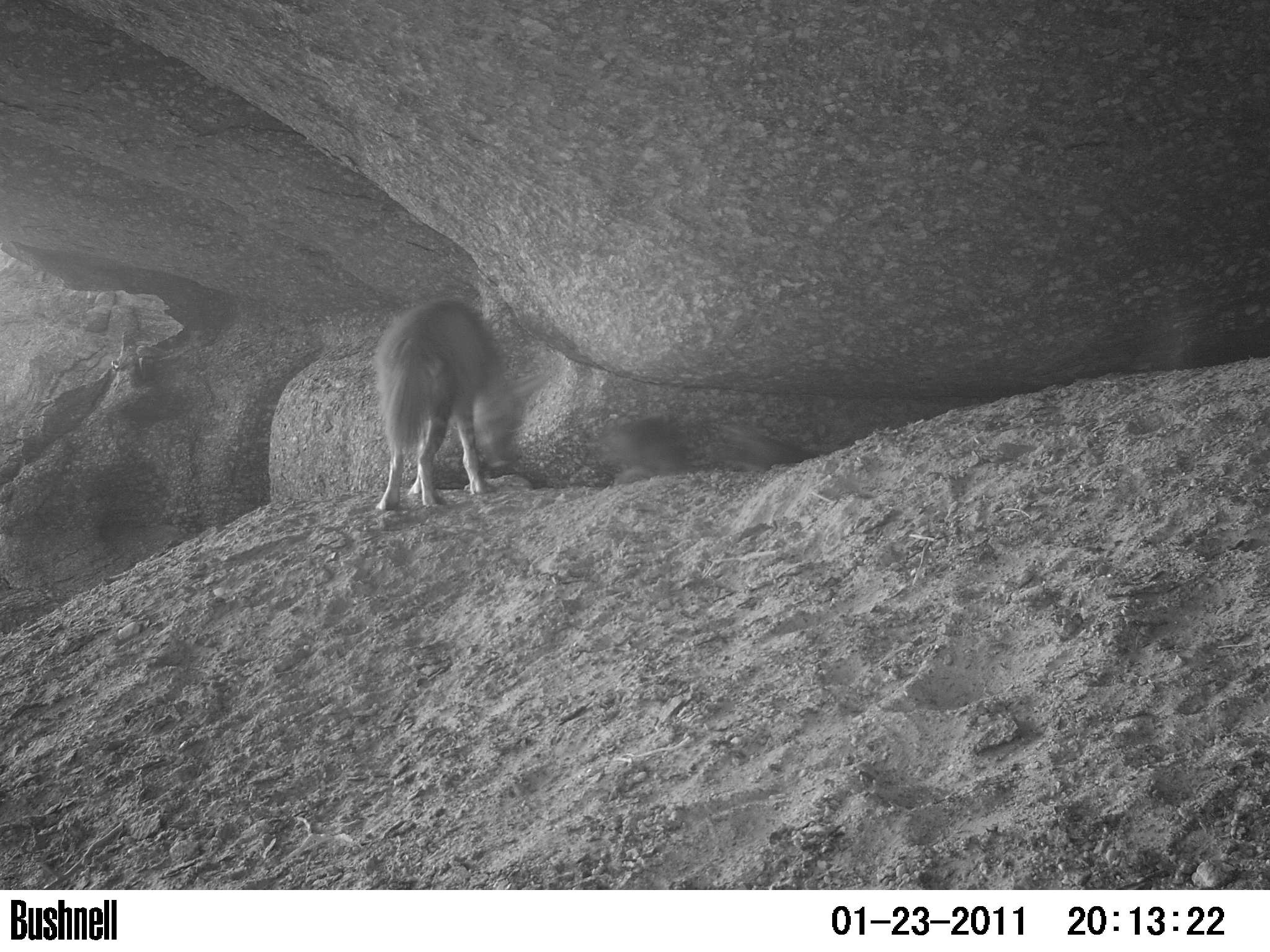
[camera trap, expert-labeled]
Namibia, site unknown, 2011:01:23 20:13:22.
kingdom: Animalia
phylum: Chordata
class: Mammalia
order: Carnivora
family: Hyaenidae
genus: Parahyaena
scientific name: Parahyaena brunnea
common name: brown hyena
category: hyaena brunnea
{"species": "hyaena brunnea (brown hyena) (Parahyaena brunnea)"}